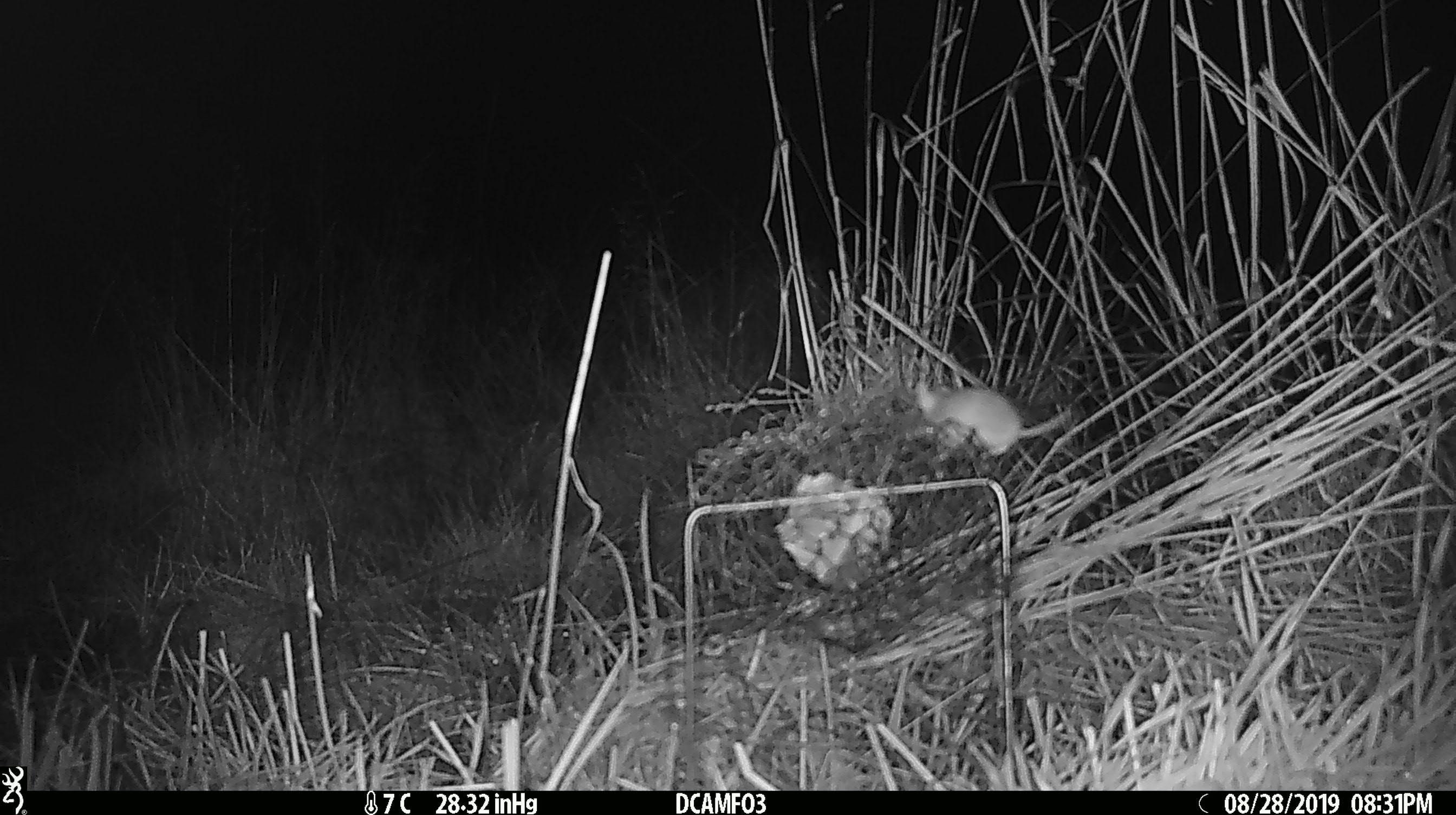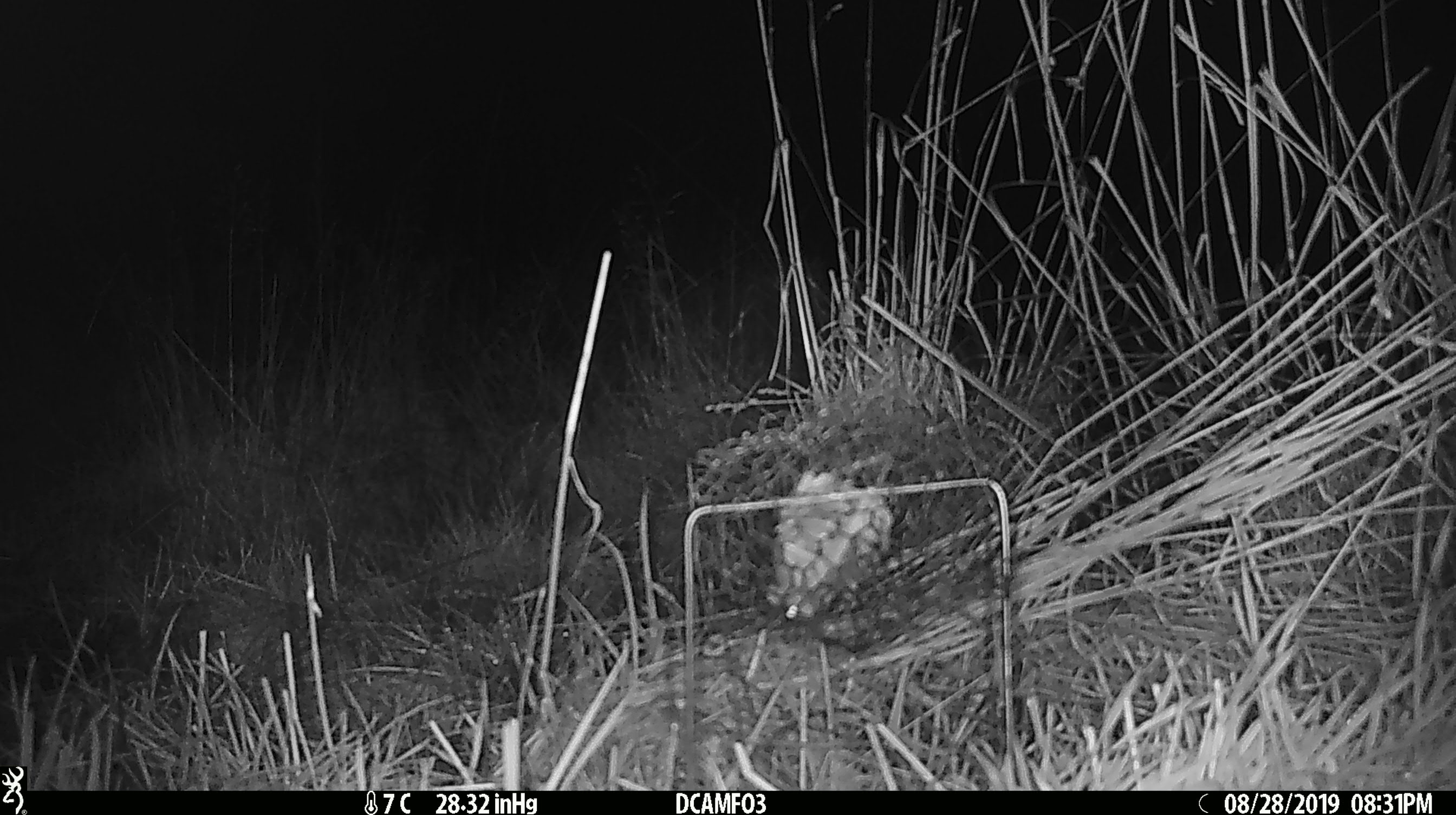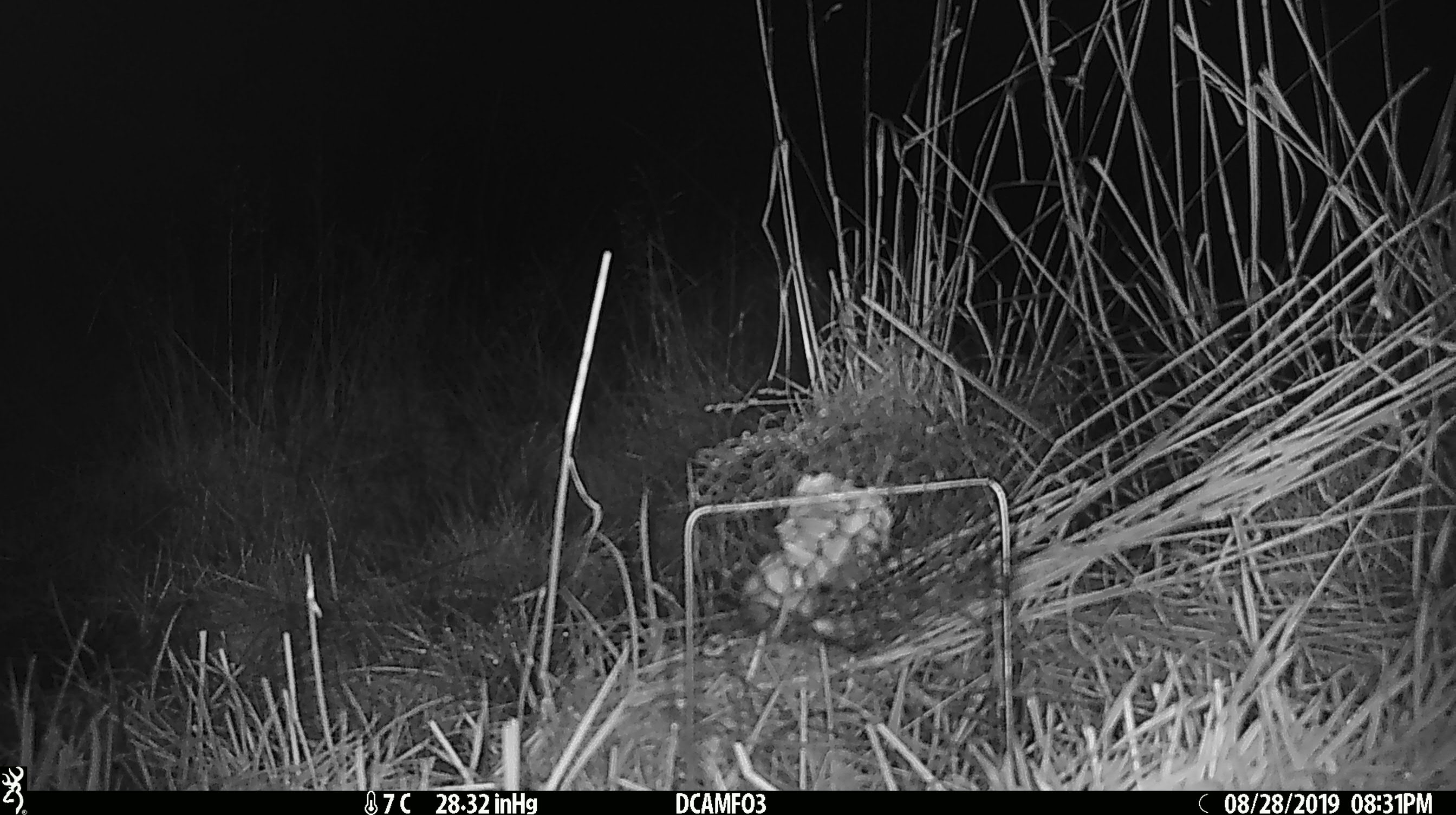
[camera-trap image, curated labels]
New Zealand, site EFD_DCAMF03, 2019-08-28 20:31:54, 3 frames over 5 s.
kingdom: Animalia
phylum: Chordata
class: Mammalia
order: Rodentia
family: Muridae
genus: Mus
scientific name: Mus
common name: mouse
Mouse (Mus).